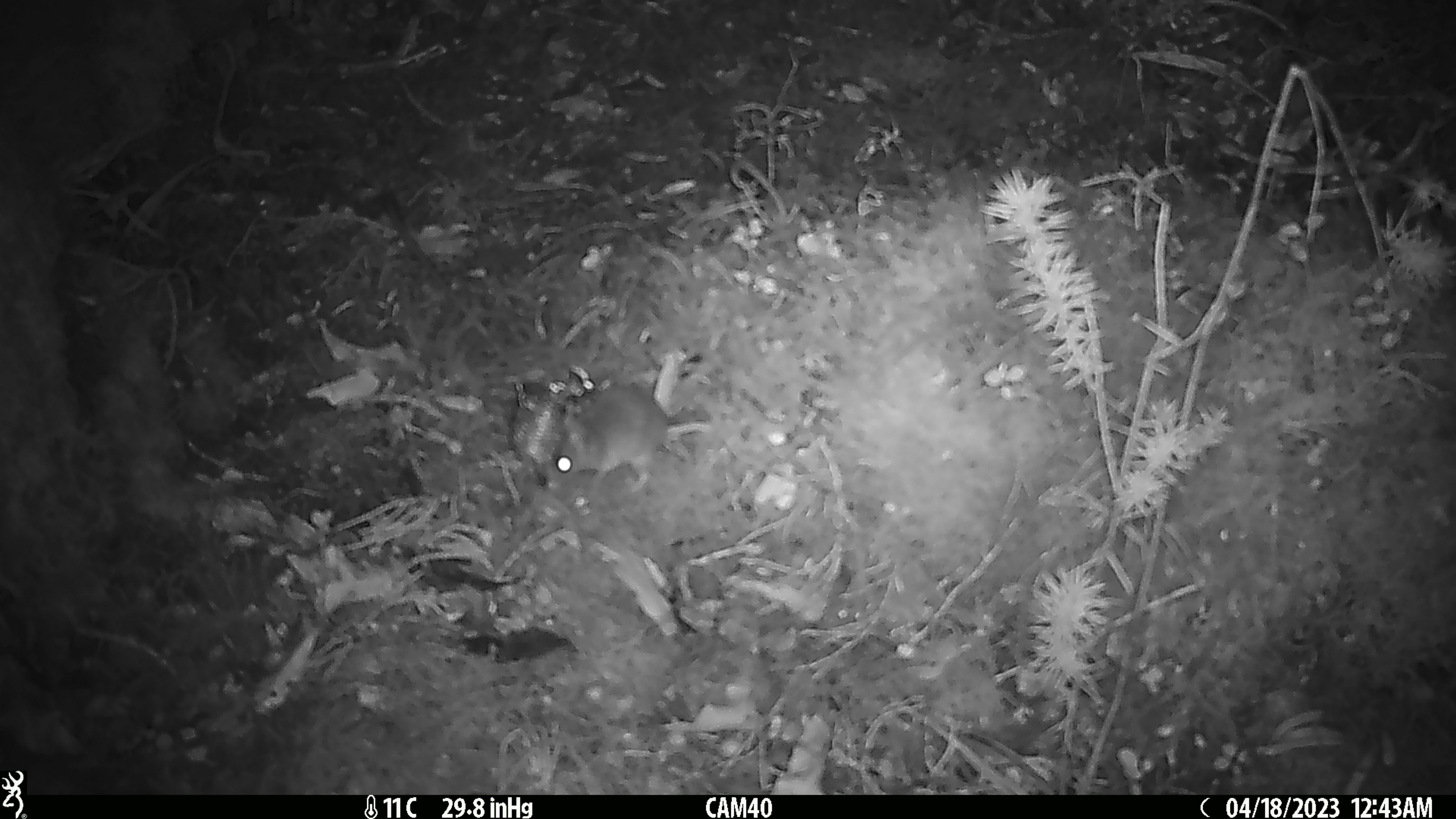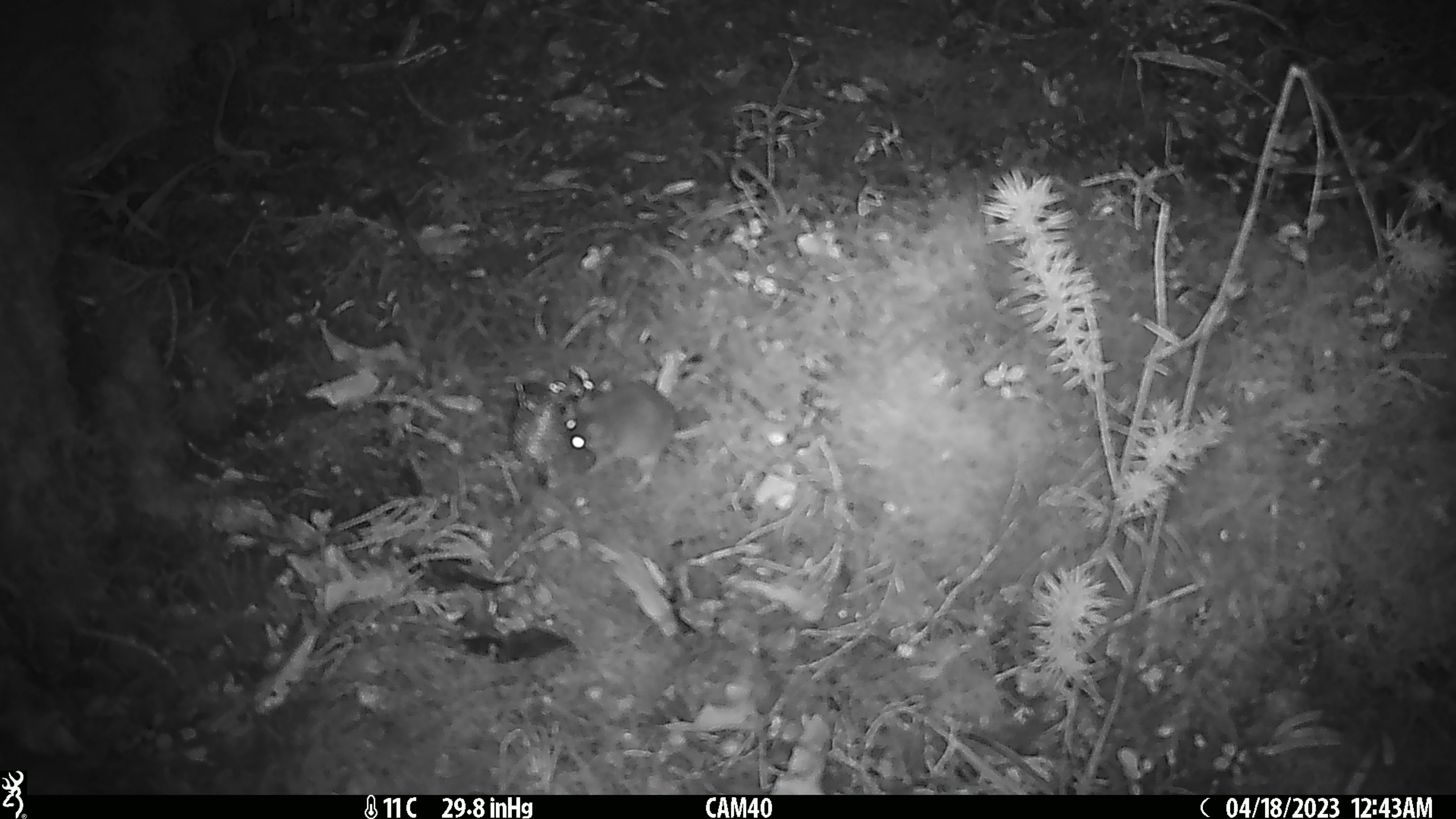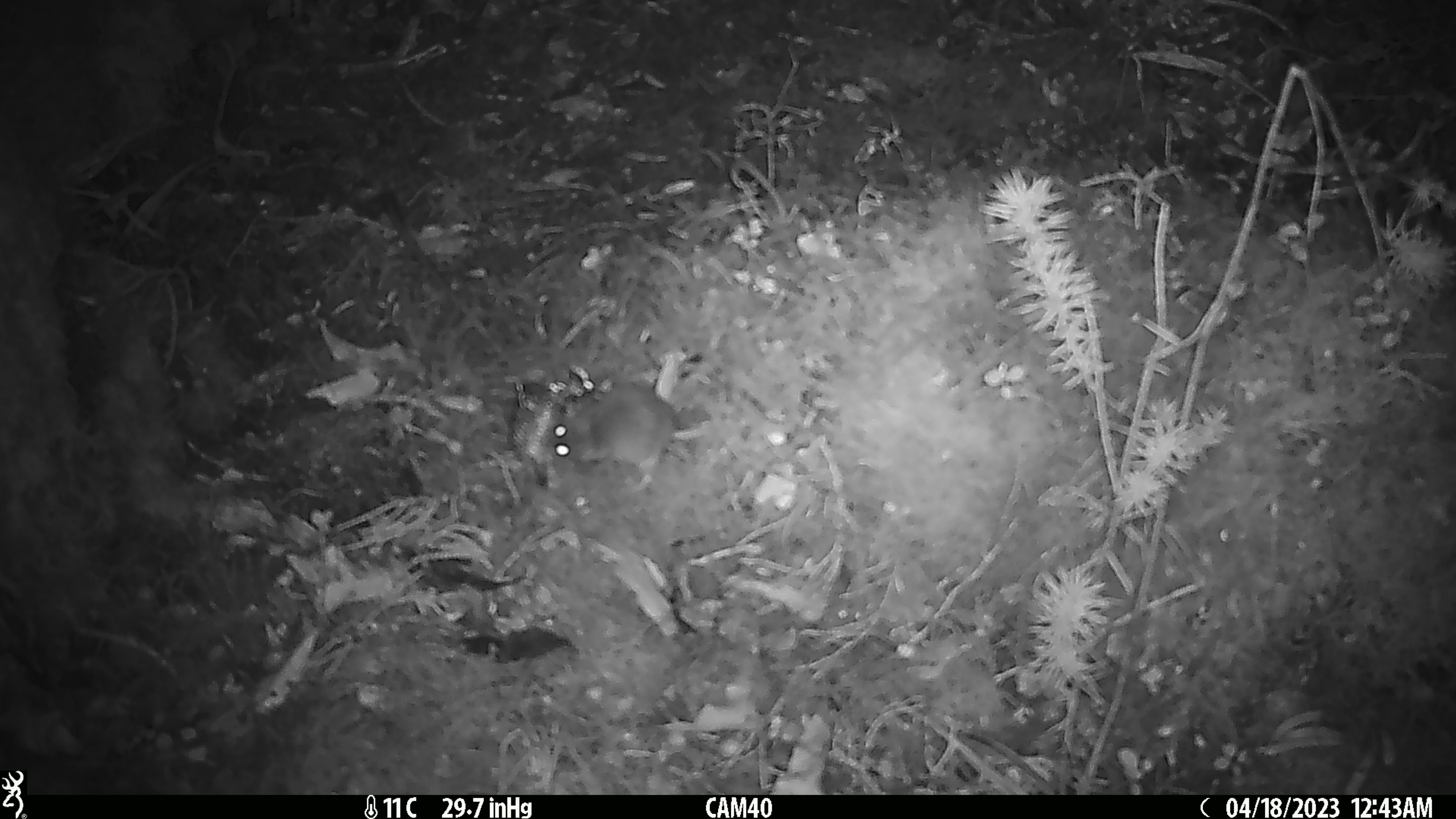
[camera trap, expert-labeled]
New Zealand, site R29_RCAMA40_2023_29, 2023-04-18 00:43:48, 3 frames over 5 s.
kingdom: Animalia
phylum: Chordata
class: Mammalia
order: Rodentia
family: Muridae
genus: Mus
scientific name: Mus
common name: mouse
Mouse (Mus).